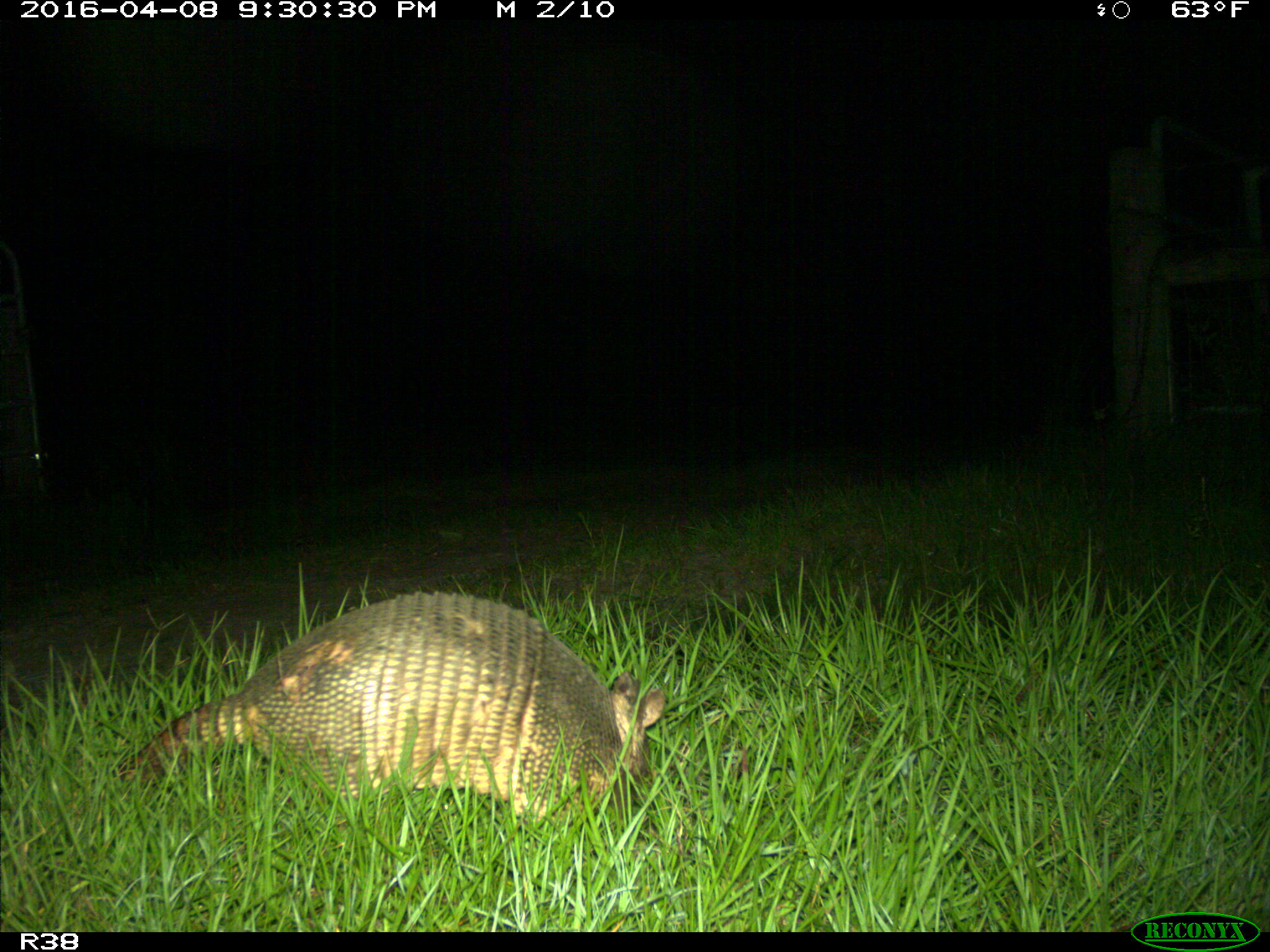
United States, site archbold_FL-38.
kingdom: Animalia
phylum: Chordata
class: Mammalia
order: Cingulata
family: Dasypodidae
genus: Dasypus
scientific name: Dasypus novemcinctus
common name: nine-banded armadillo